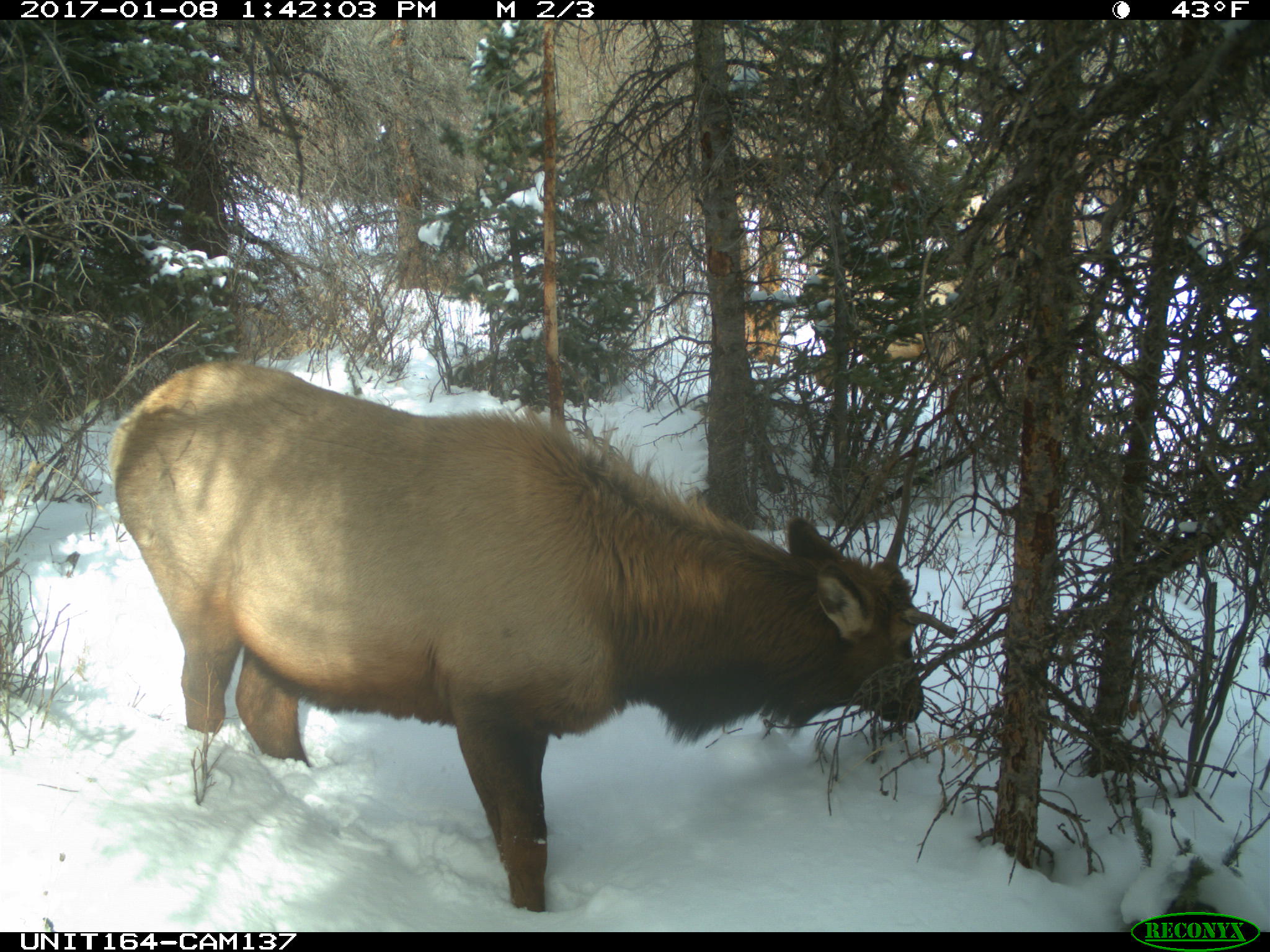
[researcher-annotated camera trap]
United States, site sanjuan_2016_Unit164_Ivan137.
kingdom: Animalia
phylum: Chordata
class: Mammalia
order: Artiodactyla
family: Cervidae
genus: Cervus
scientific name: Cervus elaphus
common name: red deer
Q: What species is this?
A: Cervus elaphus (red deer).